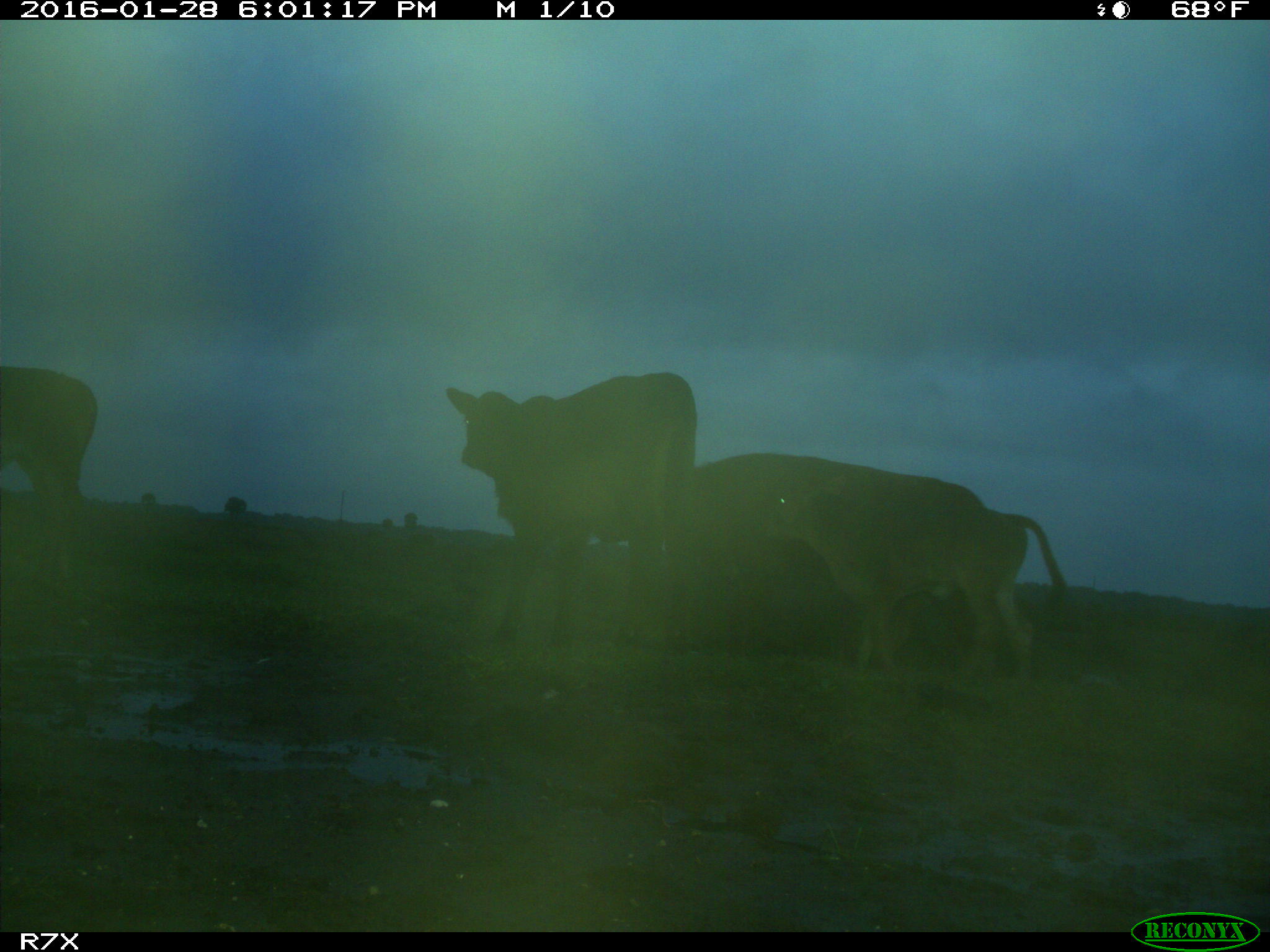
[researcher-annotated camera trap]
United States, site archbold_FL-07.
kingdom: Animalia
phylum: Chordata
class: Mammalia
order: Artiodactyla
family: Bovidae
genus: Bos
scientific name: Bos taurus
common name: domestic cow